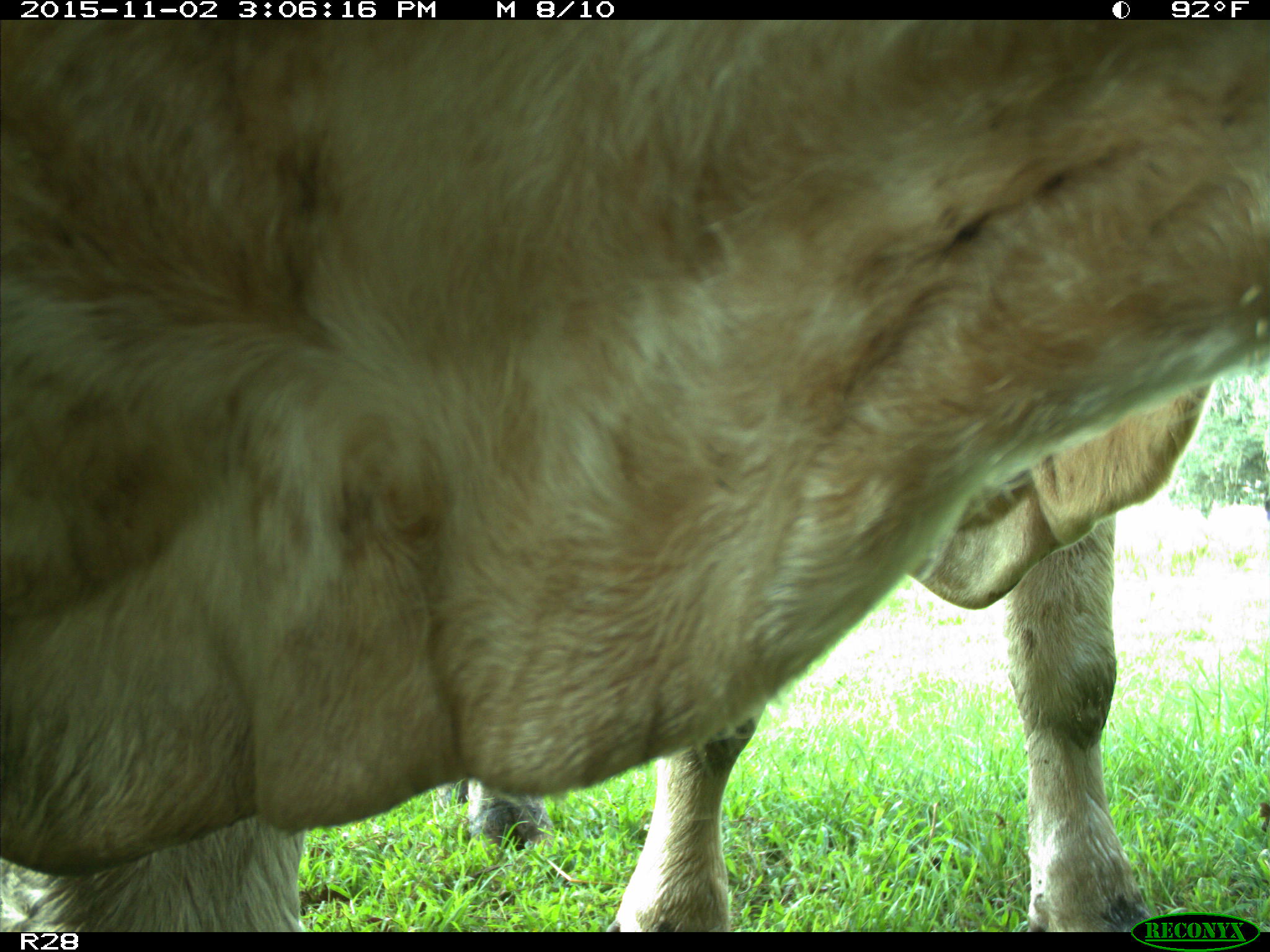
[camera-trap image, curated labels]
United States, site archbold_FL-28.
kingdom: Animalia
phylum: Chordata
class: Mammalia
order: Artiodactyla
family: Bovidae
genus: Bos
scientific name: Bos taurus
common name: domestic cow